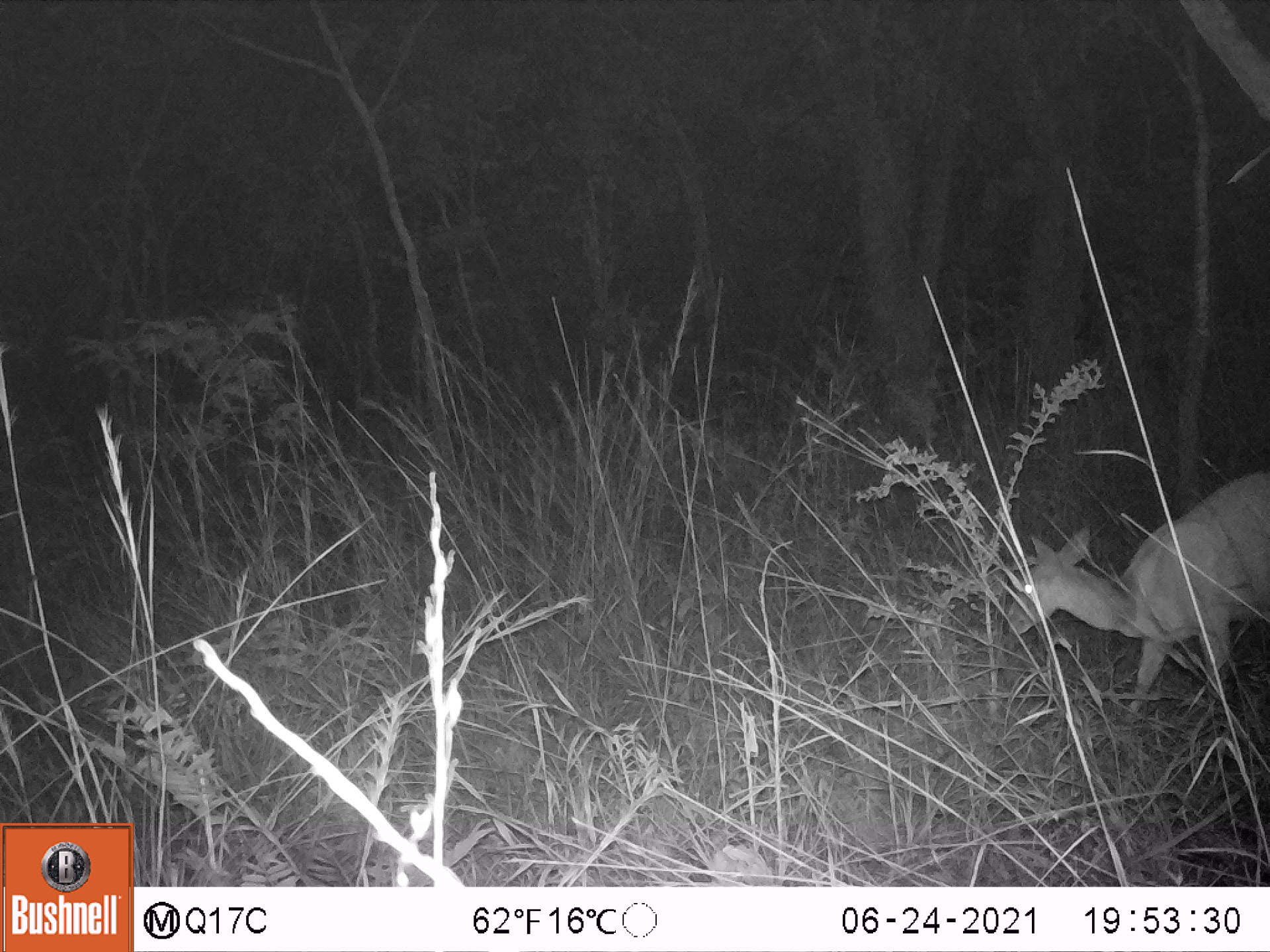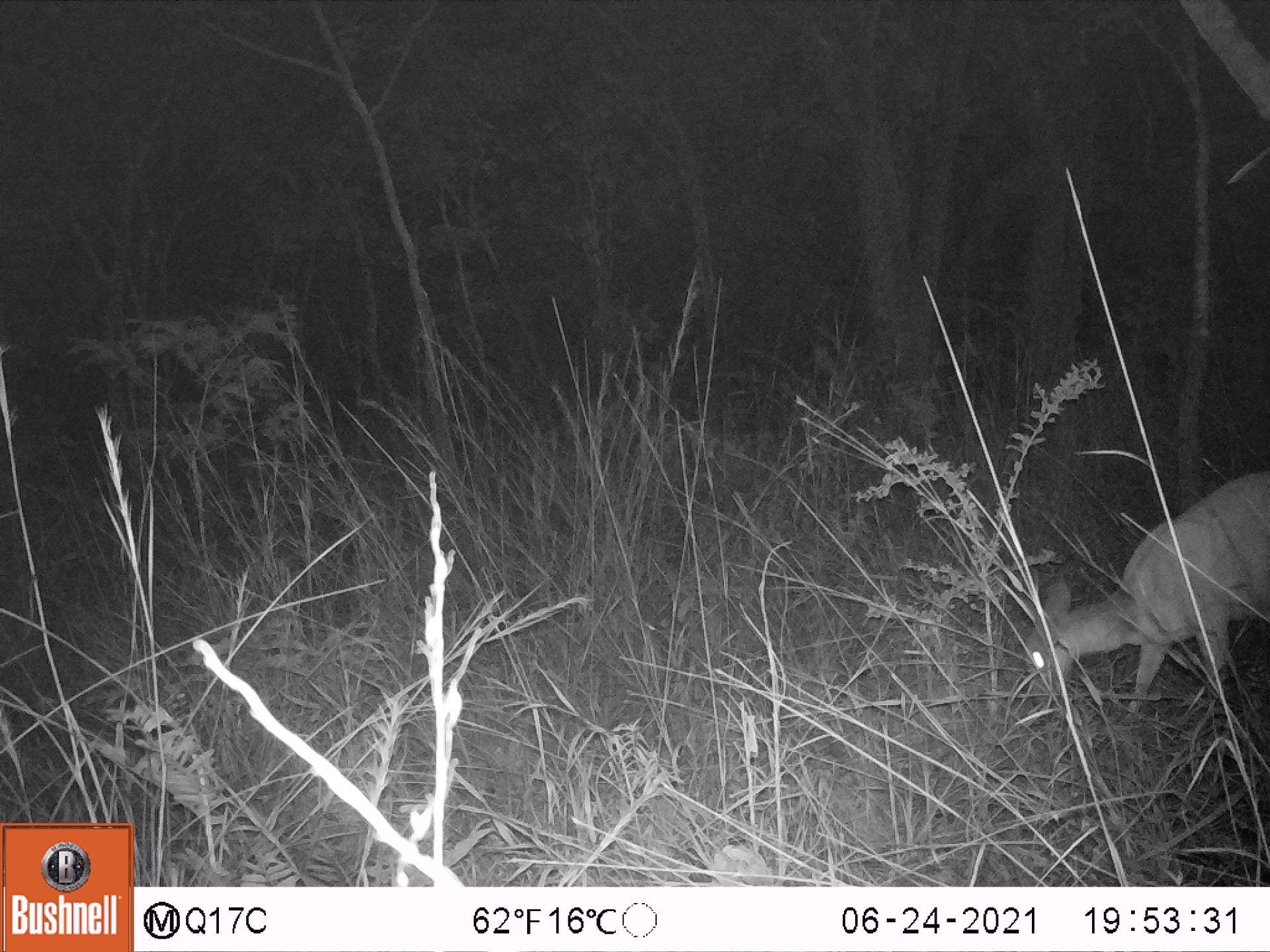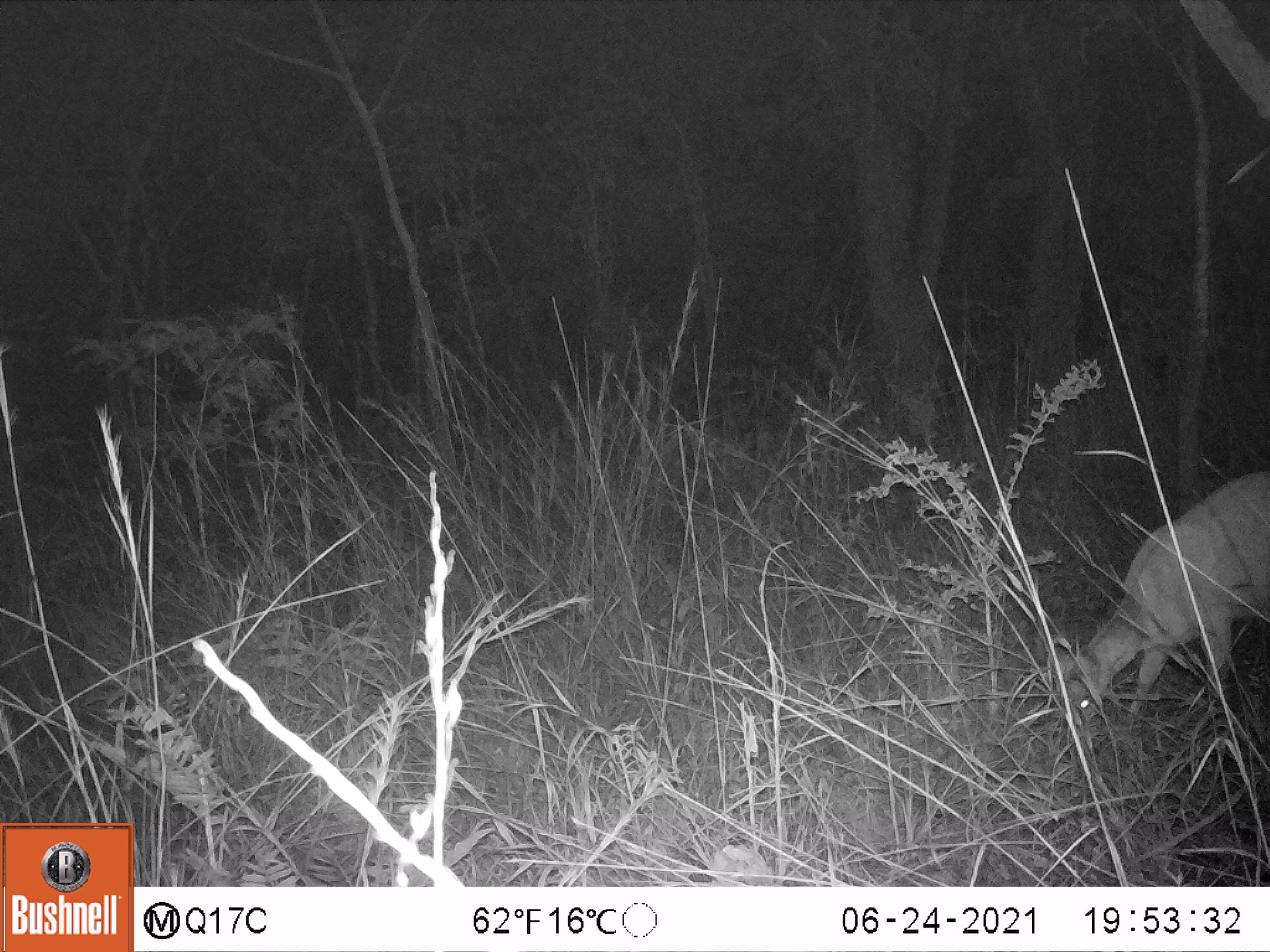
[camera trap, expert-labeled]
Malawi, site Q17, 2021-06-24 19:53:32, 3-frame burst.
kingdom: Animalia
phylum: Chordata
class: Mammalia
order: Artiodactyla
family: Bovidae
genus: Tragelaphus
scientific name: Tragelaphus sylvaticus sylvaticus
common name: cape bushbuck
Cape bushbuck (Tragelaphus sylvaticus sylvaticus), count 1.